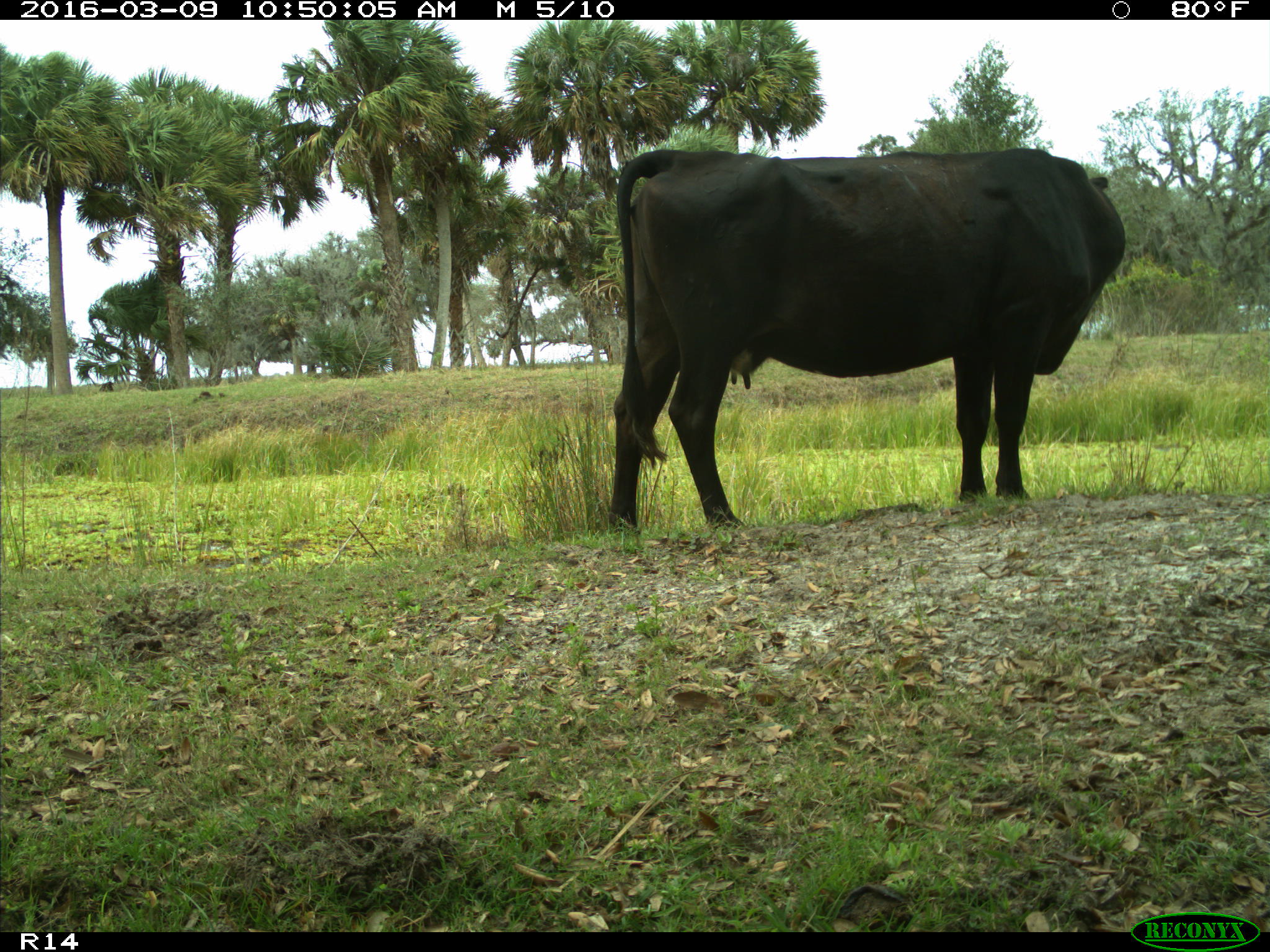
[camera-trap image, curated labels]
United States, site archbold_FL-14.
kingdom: Animalia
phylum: Chordata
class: Mammalia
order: Artiodactyla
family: Bovidae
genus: Bos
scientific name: Bos taurus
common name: domestic cow